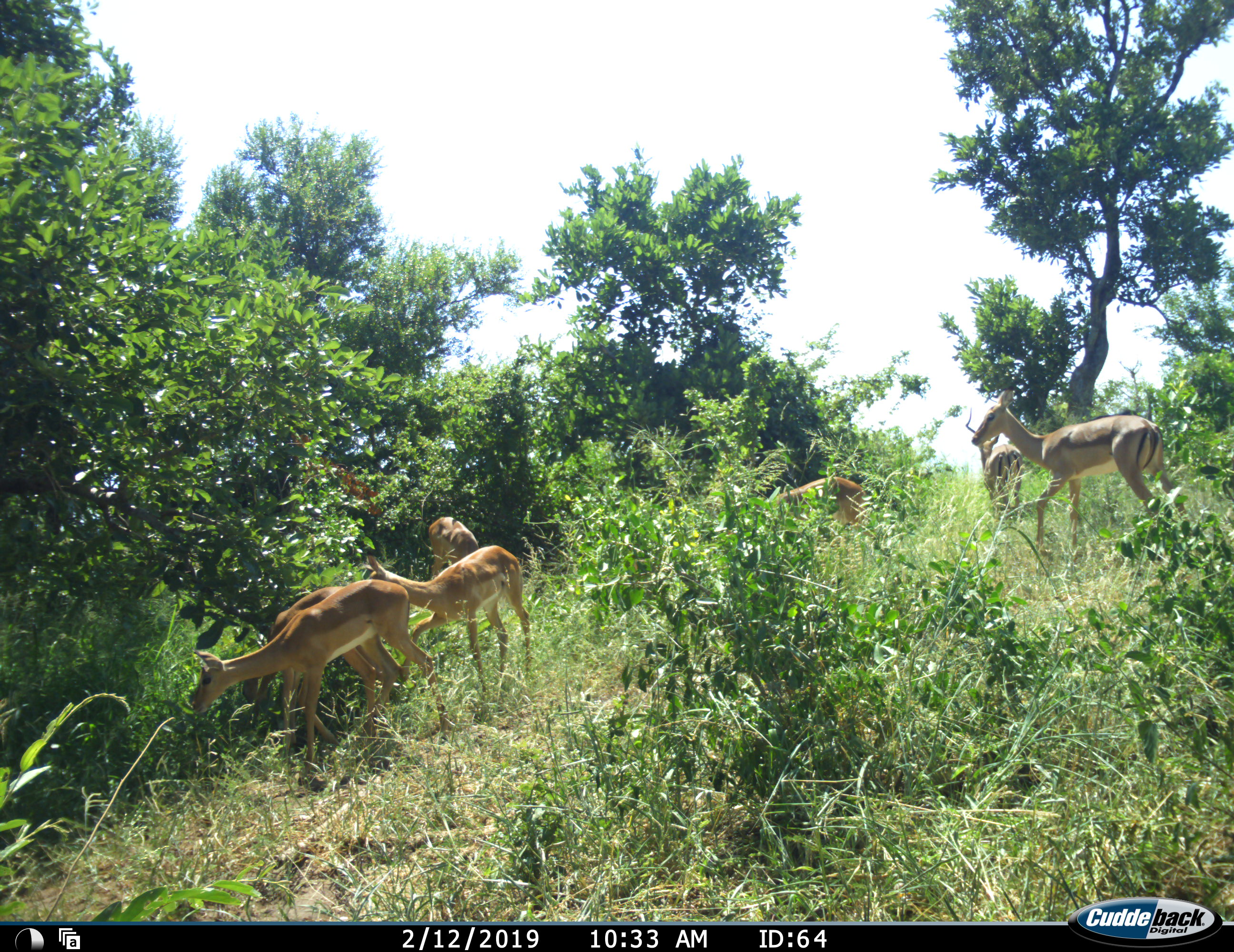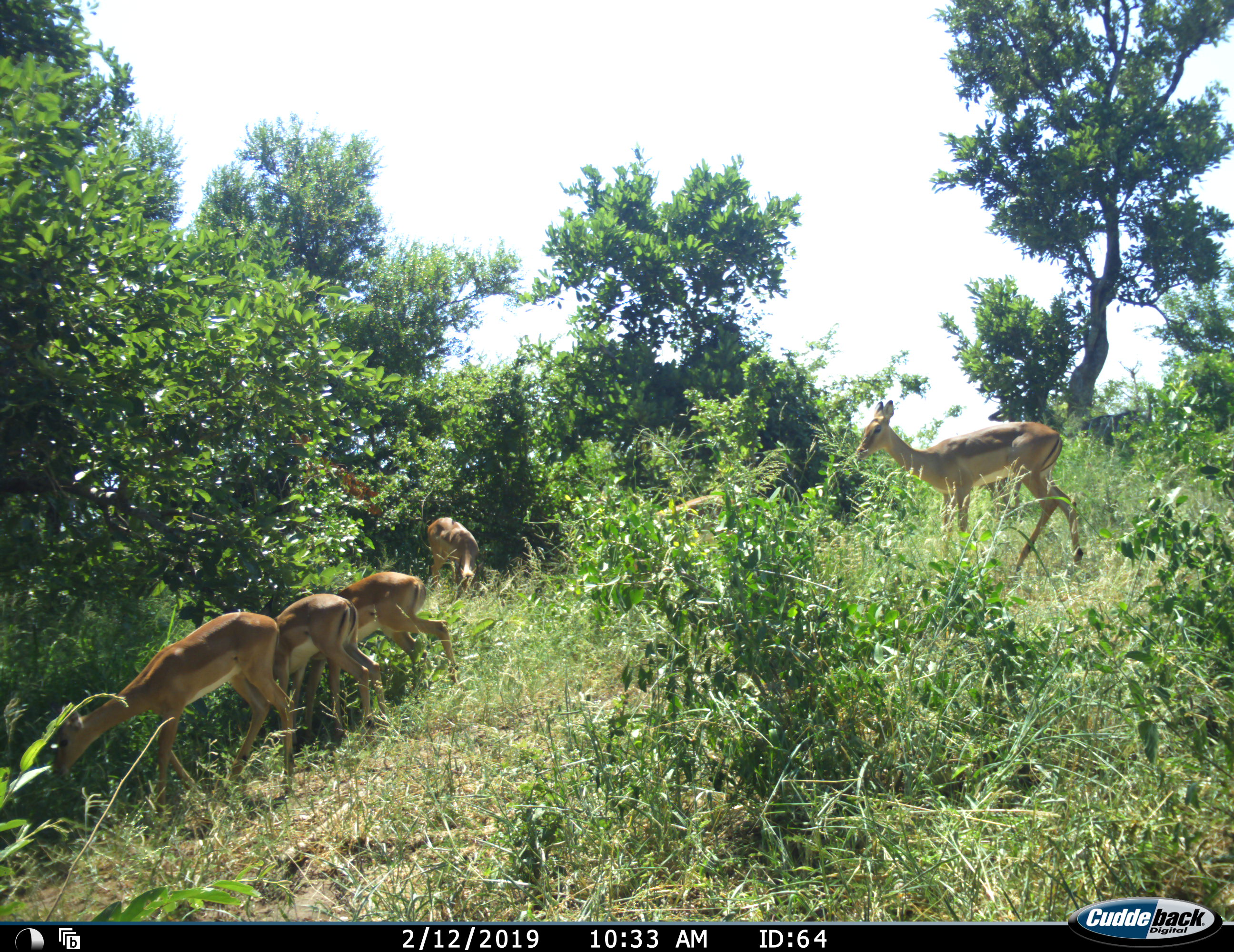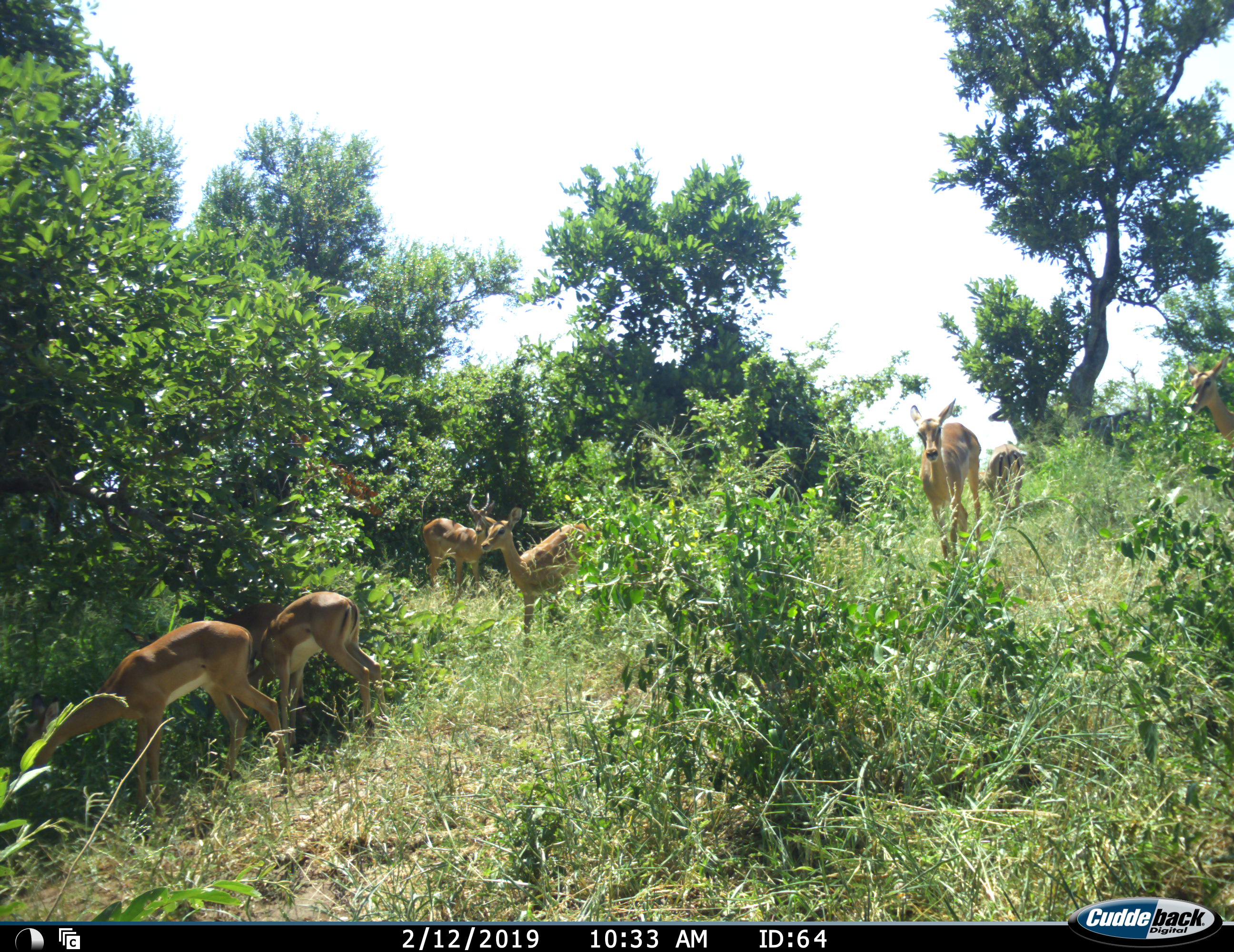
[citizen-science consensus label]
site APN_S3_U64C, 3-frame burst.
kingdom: Animalia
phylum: Chordata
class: Mammalia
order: Artiodactyla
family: Bovidae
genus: Aepyceros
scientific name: Aepyceros melampus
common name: impala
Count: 8.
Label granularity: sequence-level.